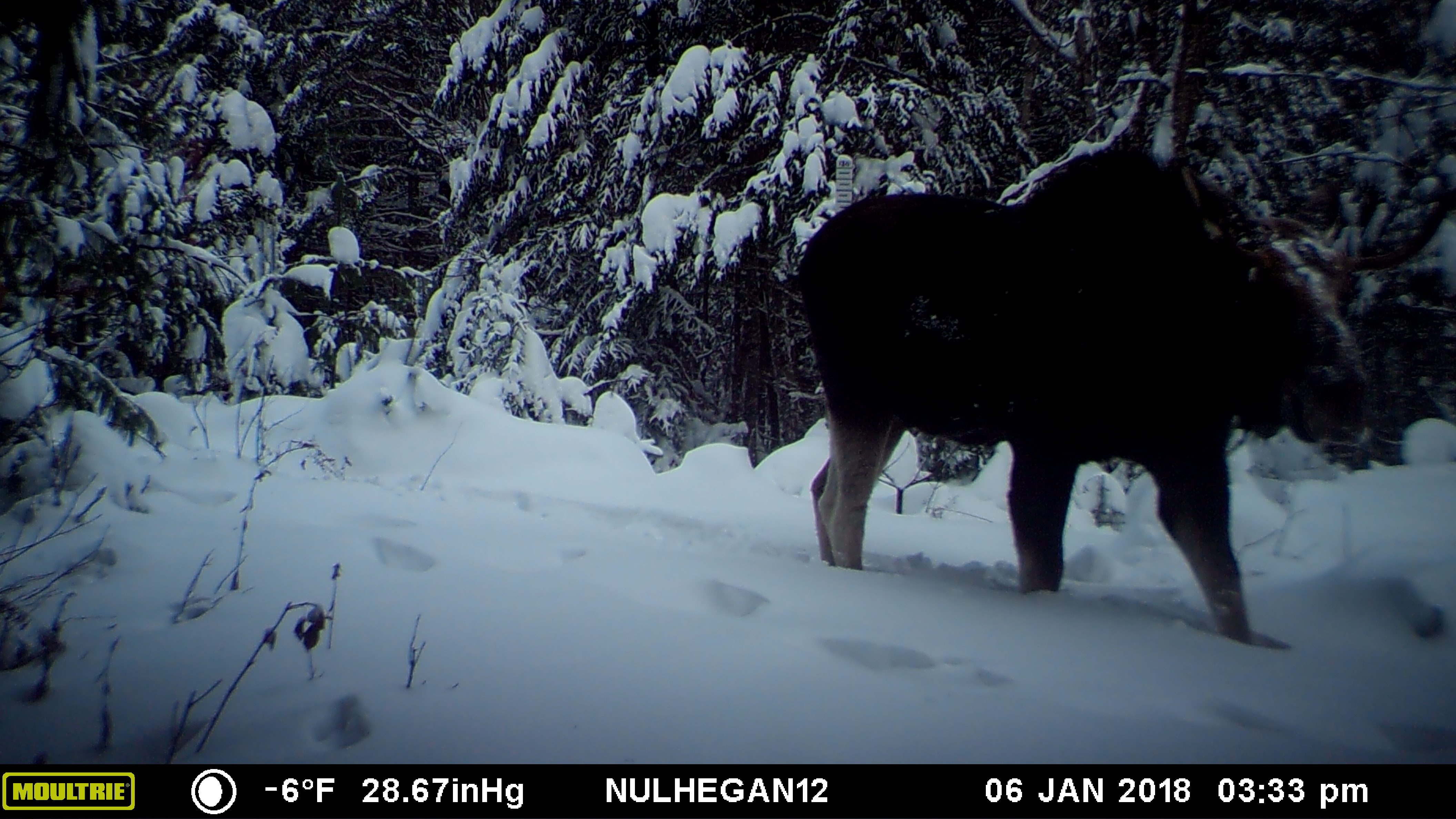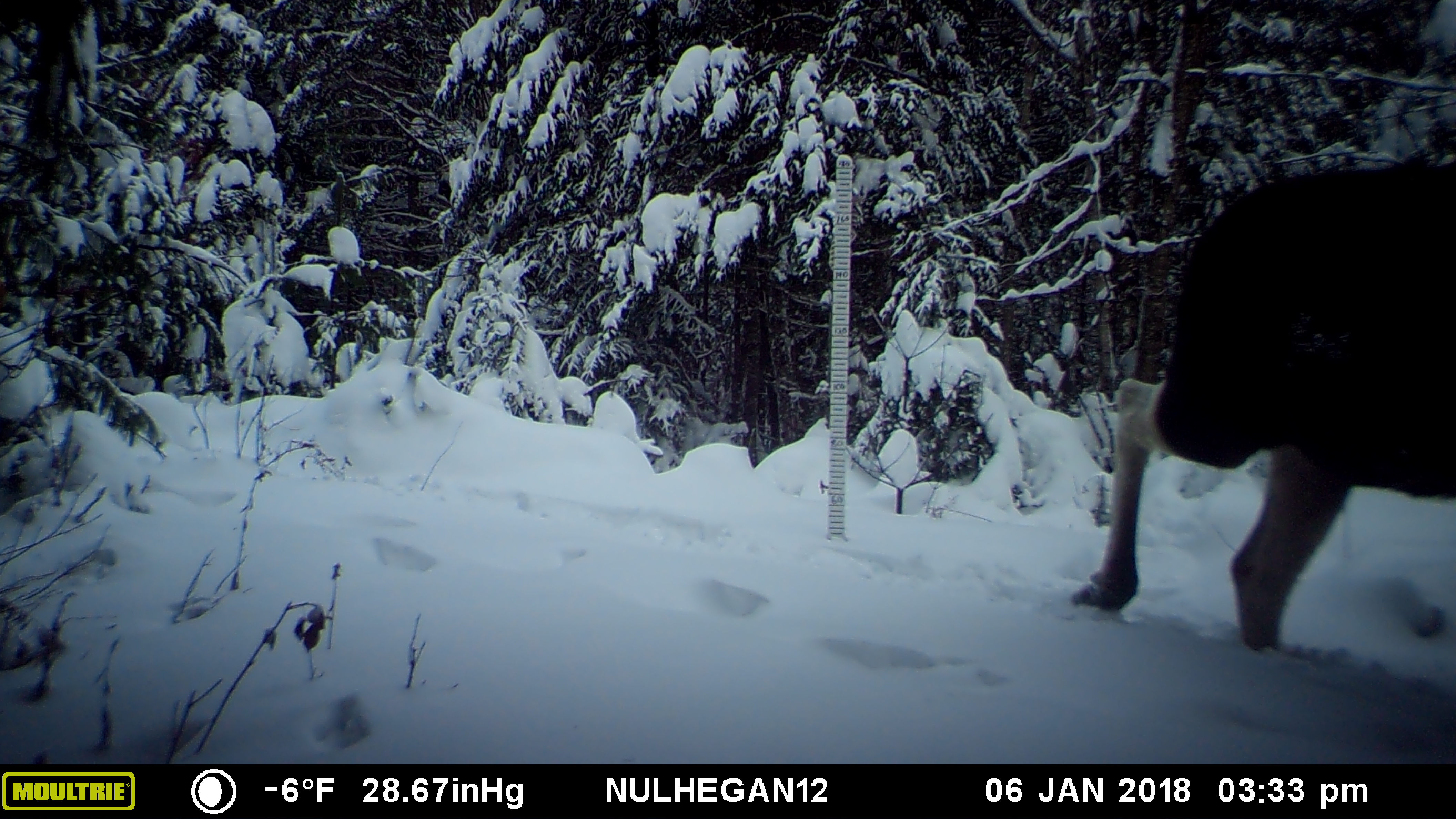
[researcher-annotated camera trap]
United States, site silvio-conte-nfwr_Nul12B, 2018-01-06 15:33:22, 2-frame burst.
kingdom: Animalia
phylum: Chordata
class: Mammalia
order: Artiodactyla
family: Cervidae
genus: Alces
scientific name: Alces alces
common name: moose